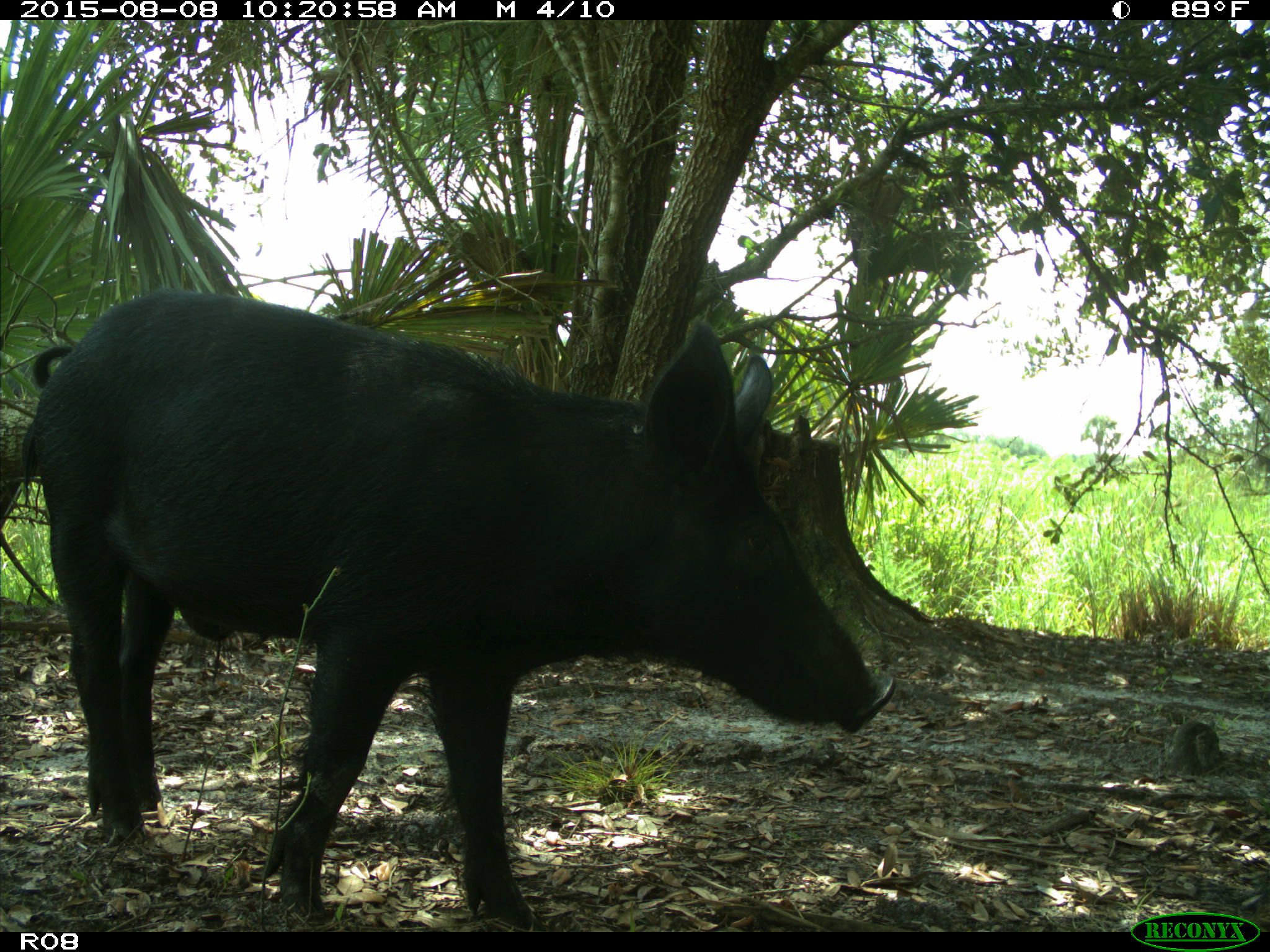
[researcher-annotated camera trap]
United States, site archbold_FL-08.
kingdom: Animalia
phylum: Chordata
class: Mammalia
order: Artiodactyla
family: Suidae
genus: Sus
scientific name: Sus scrofa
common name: wild boar